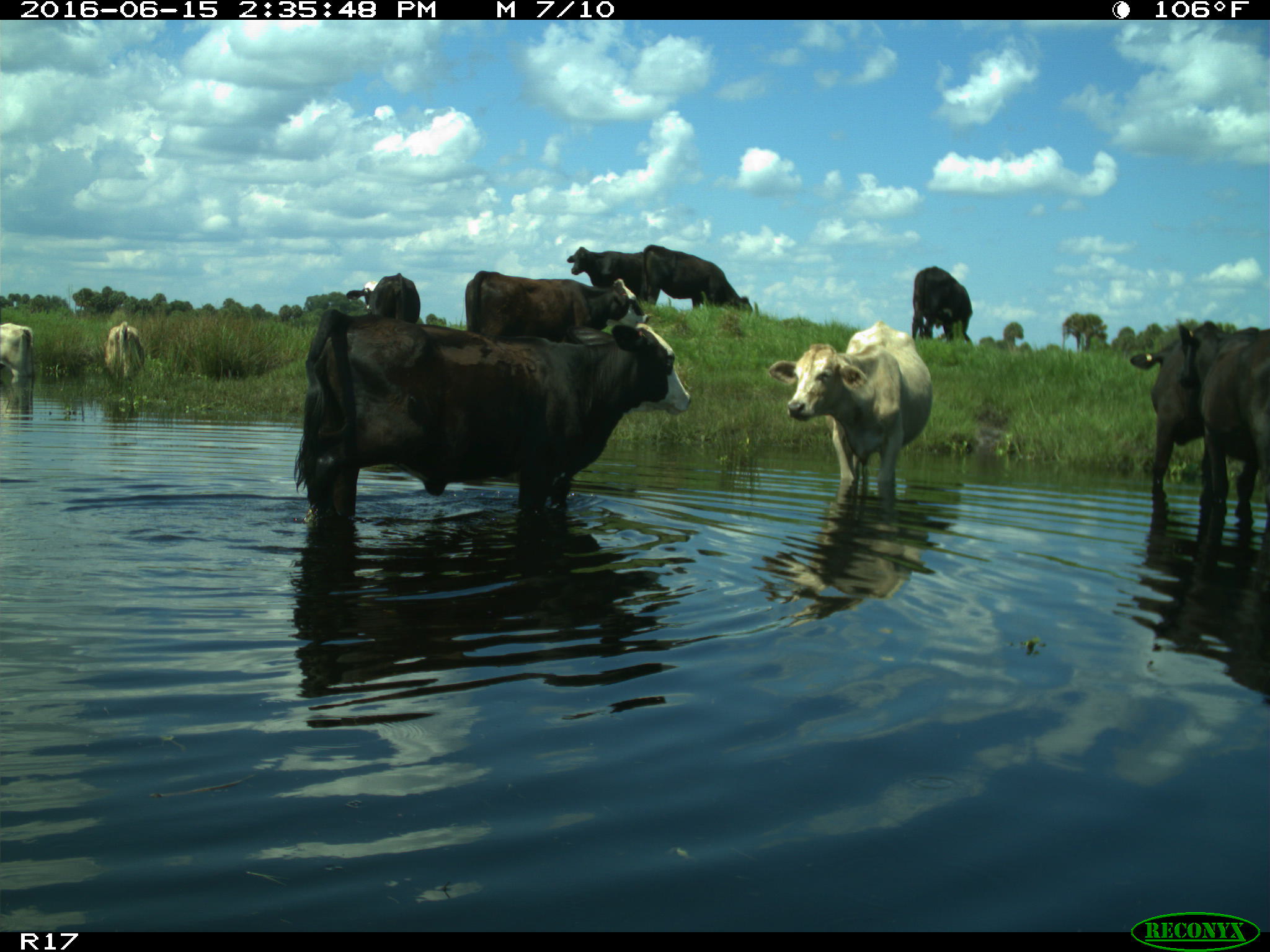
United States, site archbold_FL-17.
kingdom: Animalia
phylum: Chordata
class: Mammalia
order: Artiodactyla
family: Bovidae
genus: Bos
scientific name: Bos taurus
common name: domestic cow